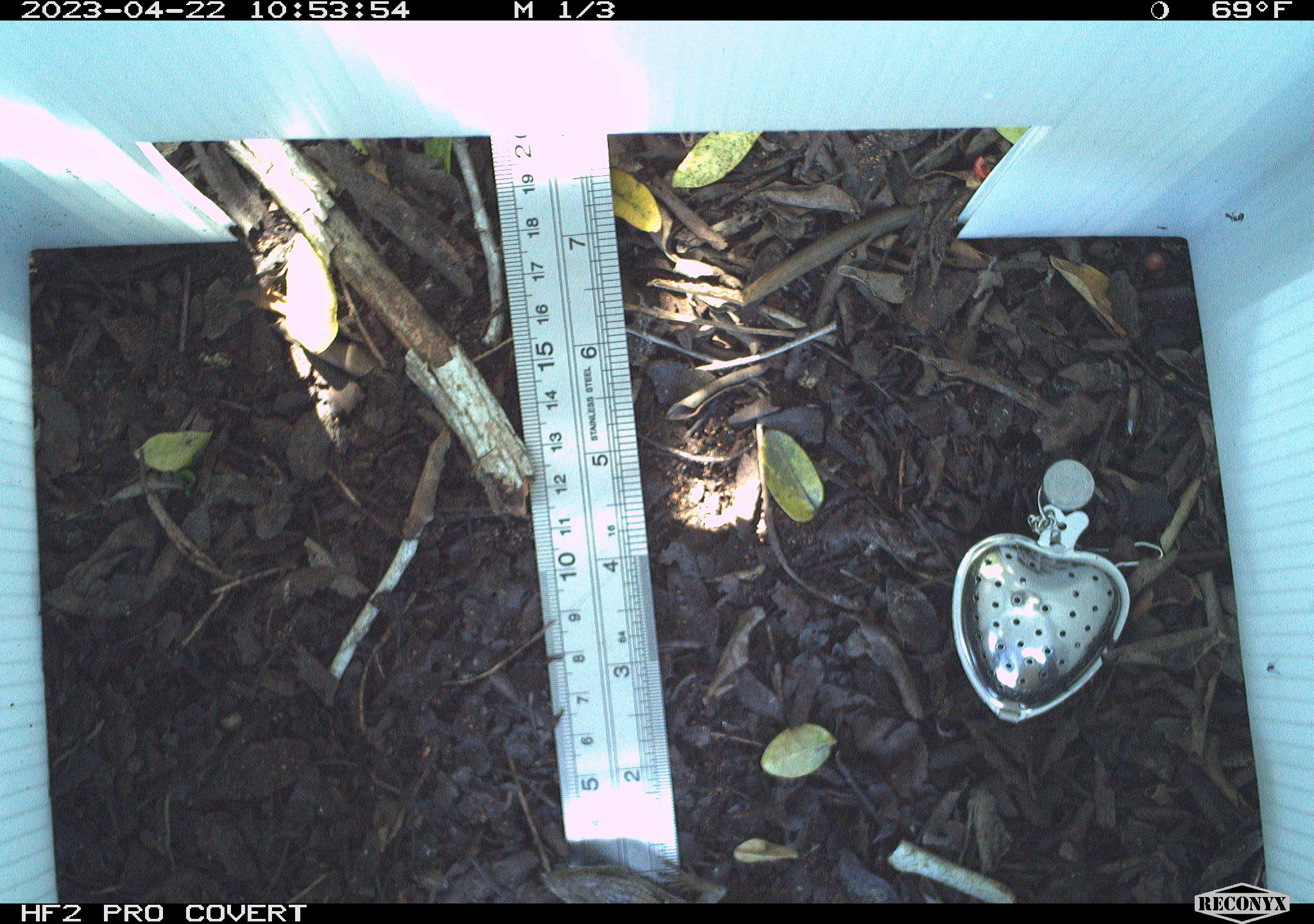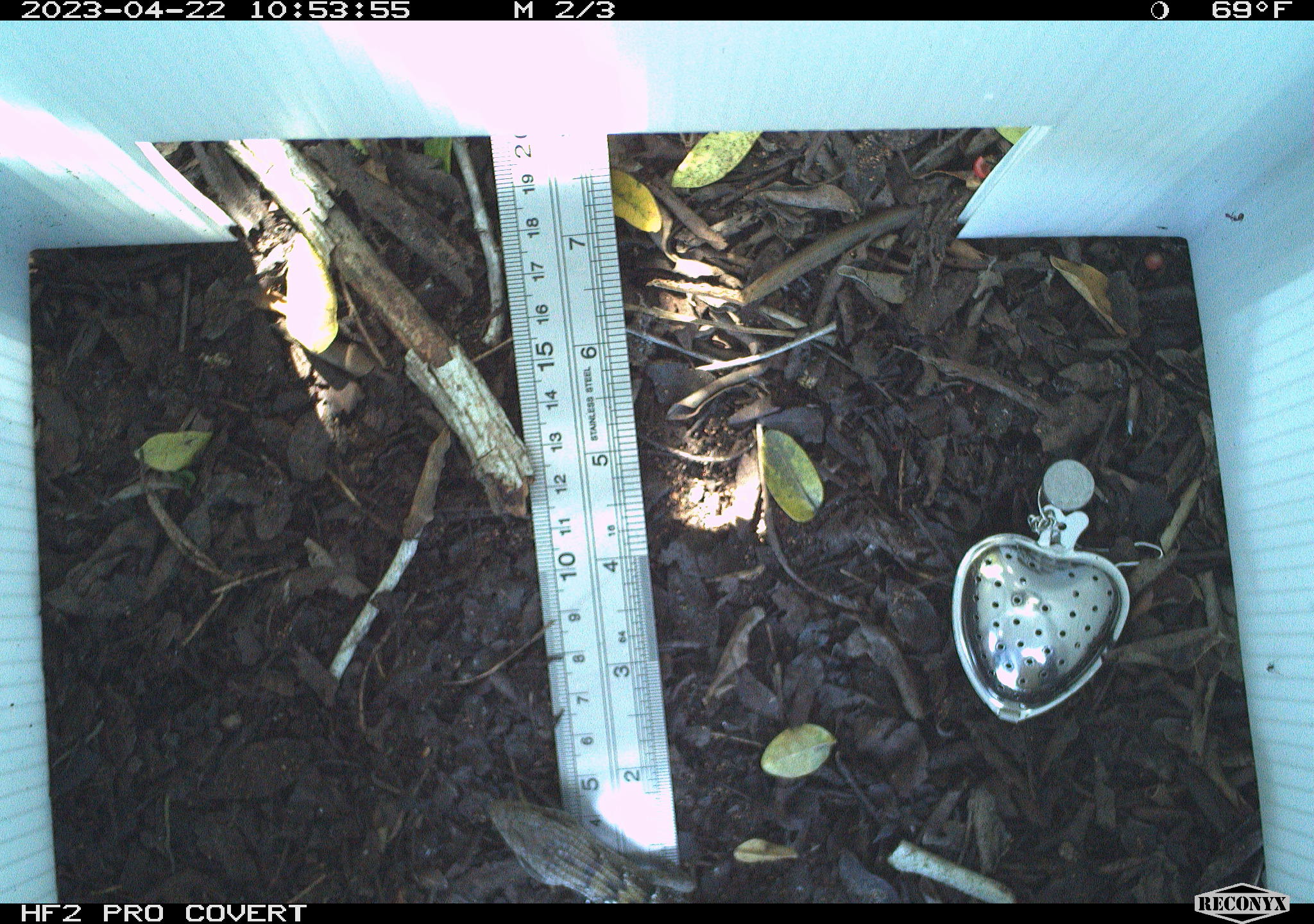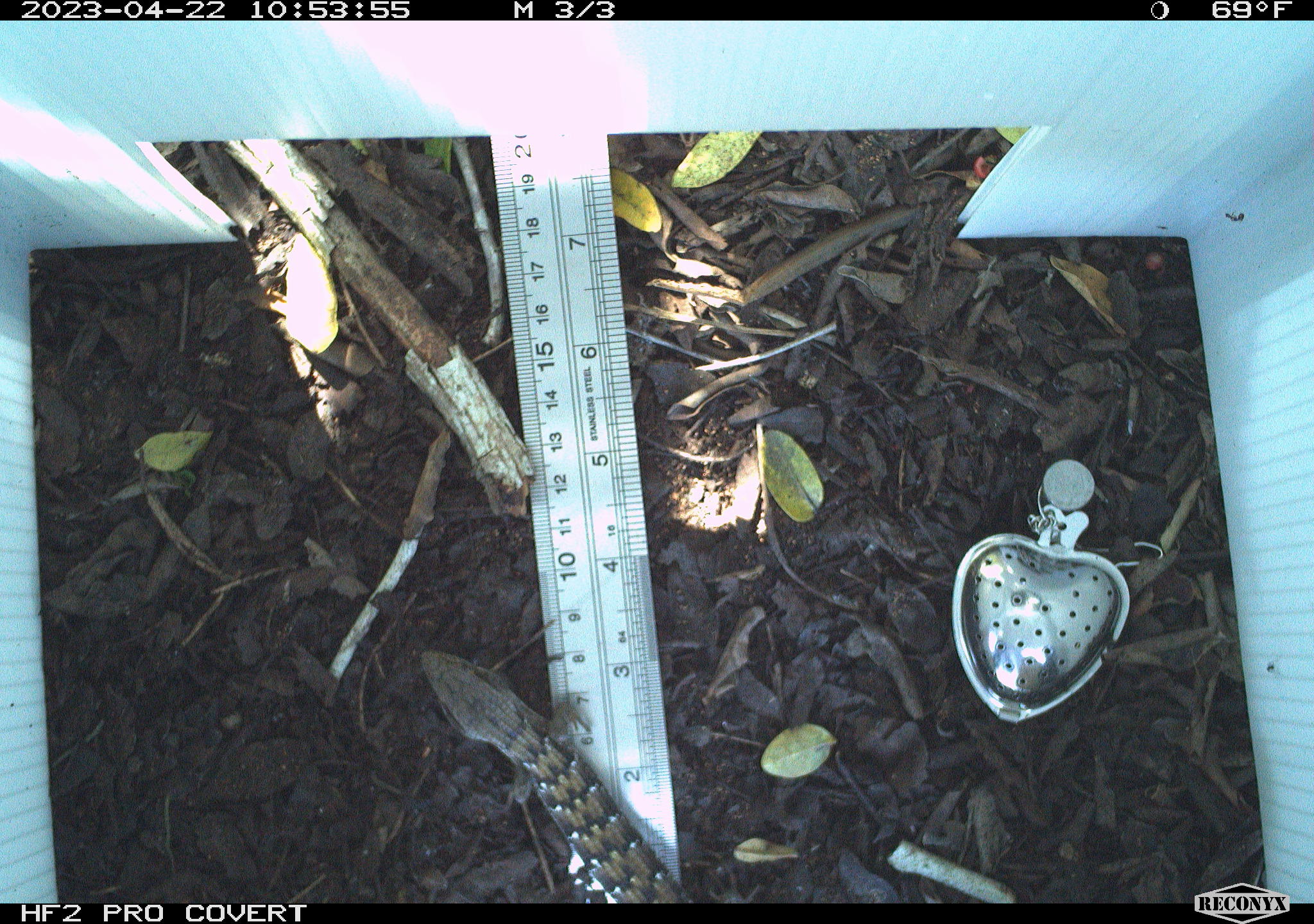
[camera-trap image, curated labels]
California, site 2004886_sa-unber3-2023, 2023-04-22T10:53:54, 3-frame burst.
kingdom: Animalia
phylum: Chordata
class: Reptilia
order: Squamata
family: Anguidae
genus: Elgaria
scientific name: Elgaria multicarinata webbii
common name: san diego alligator lizard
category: woodland alligator lizard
Woodland alligator lizard (san diego alligator lizard) (Elgaria multicarinata webbii).